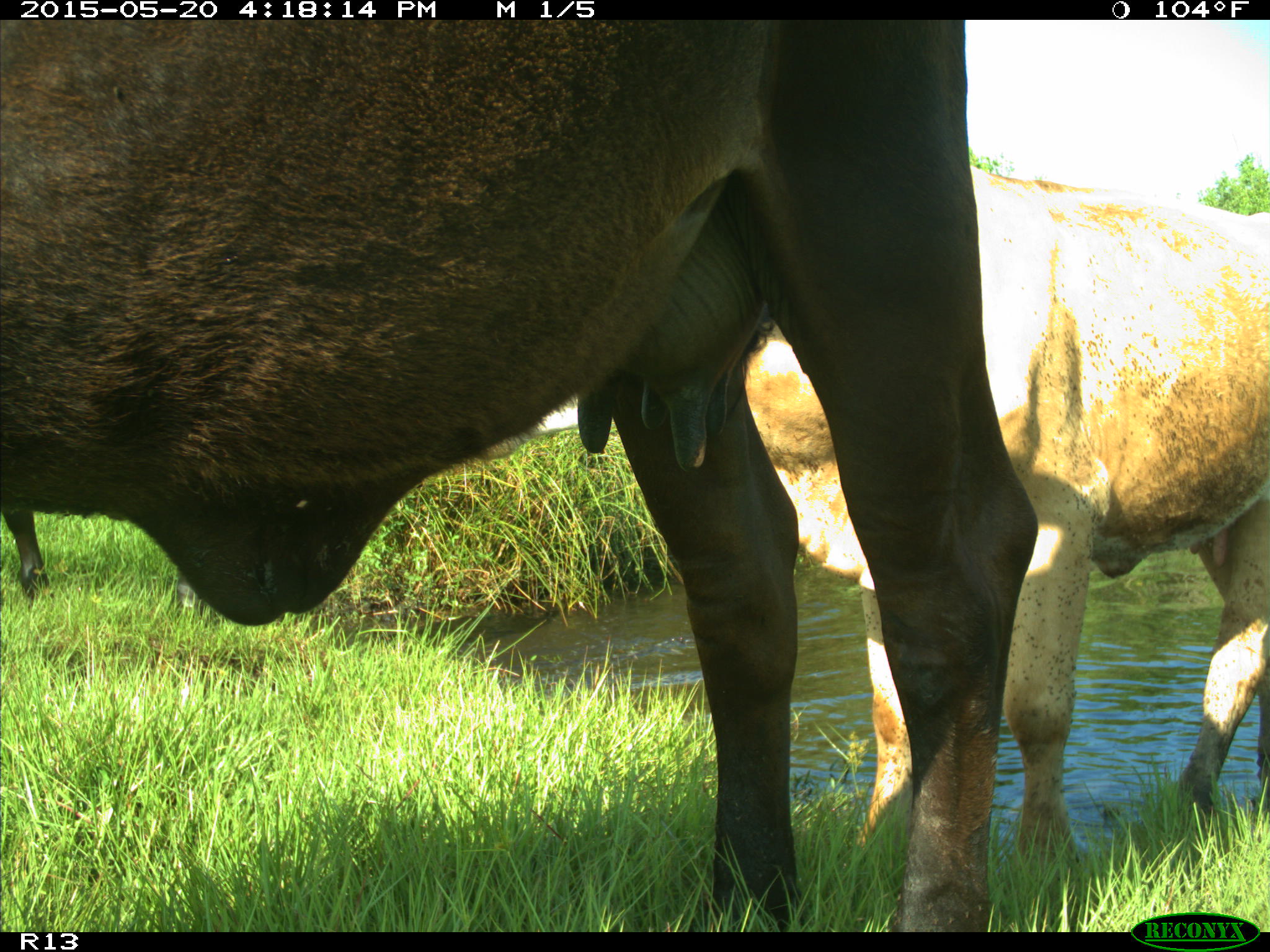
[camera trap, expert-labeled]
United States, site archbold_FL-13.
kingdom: Animalia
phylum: Chordata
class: Mammalia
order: Artiodactyla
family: Bovidae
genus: Bos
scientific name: Bos taurus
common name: domestic cow